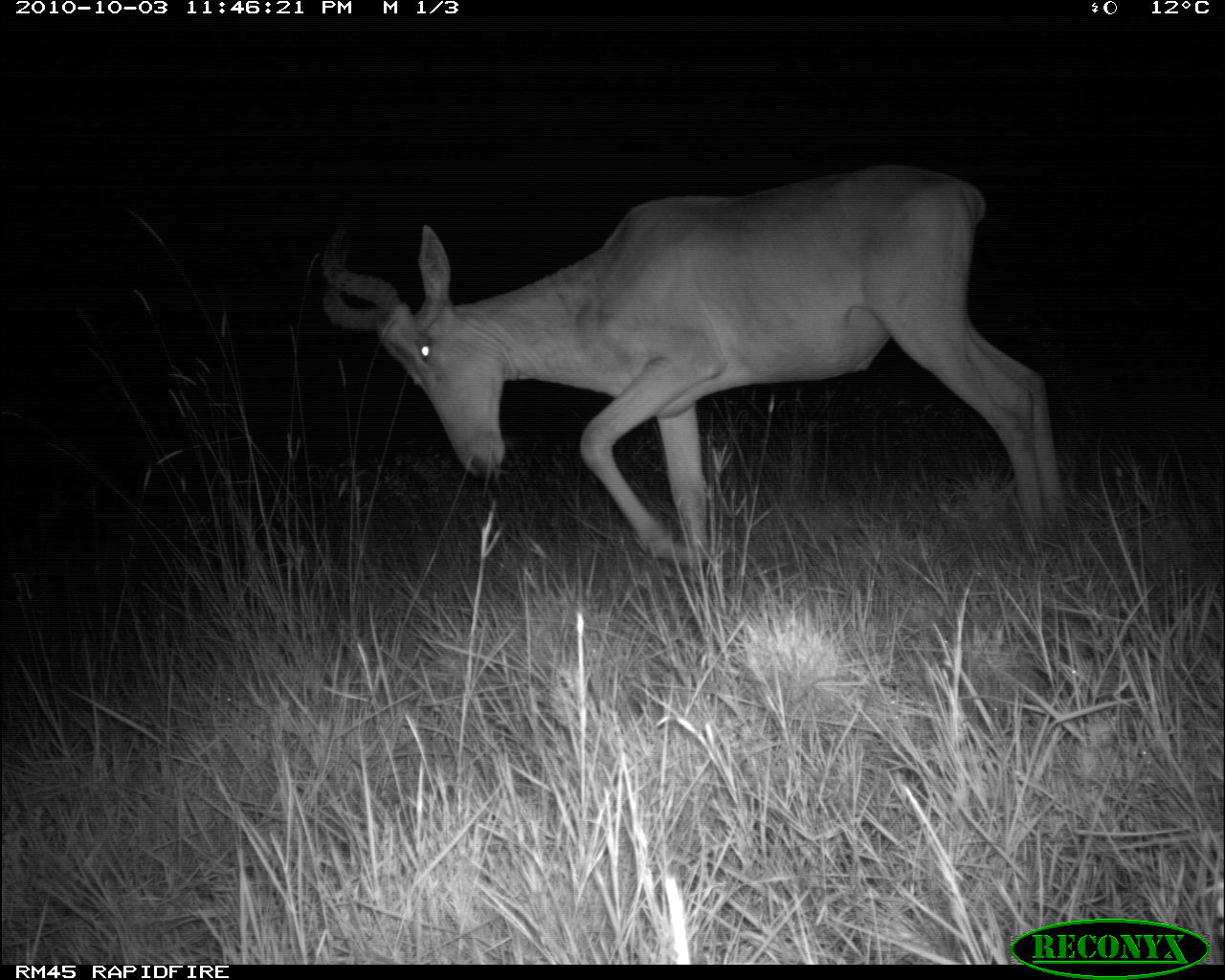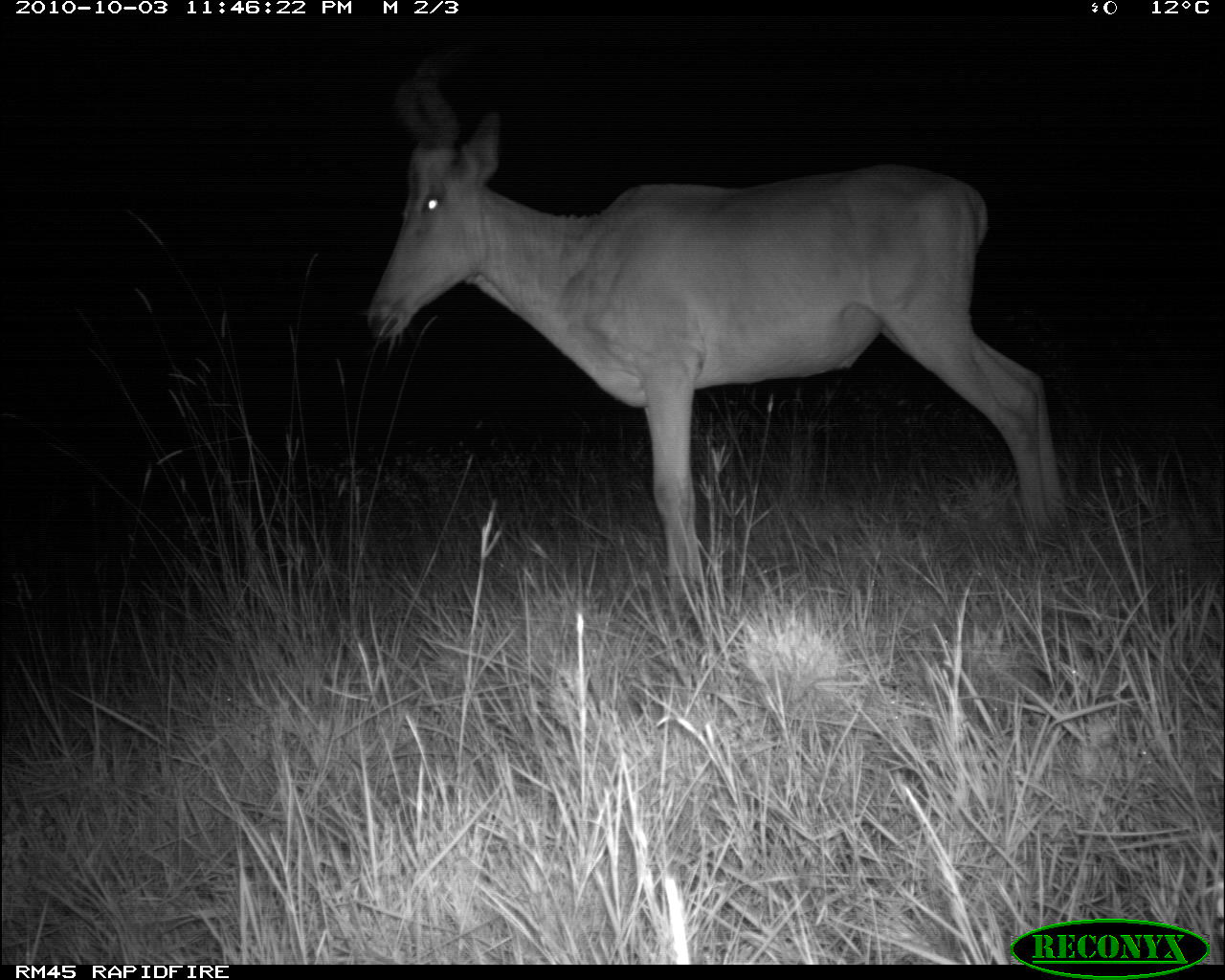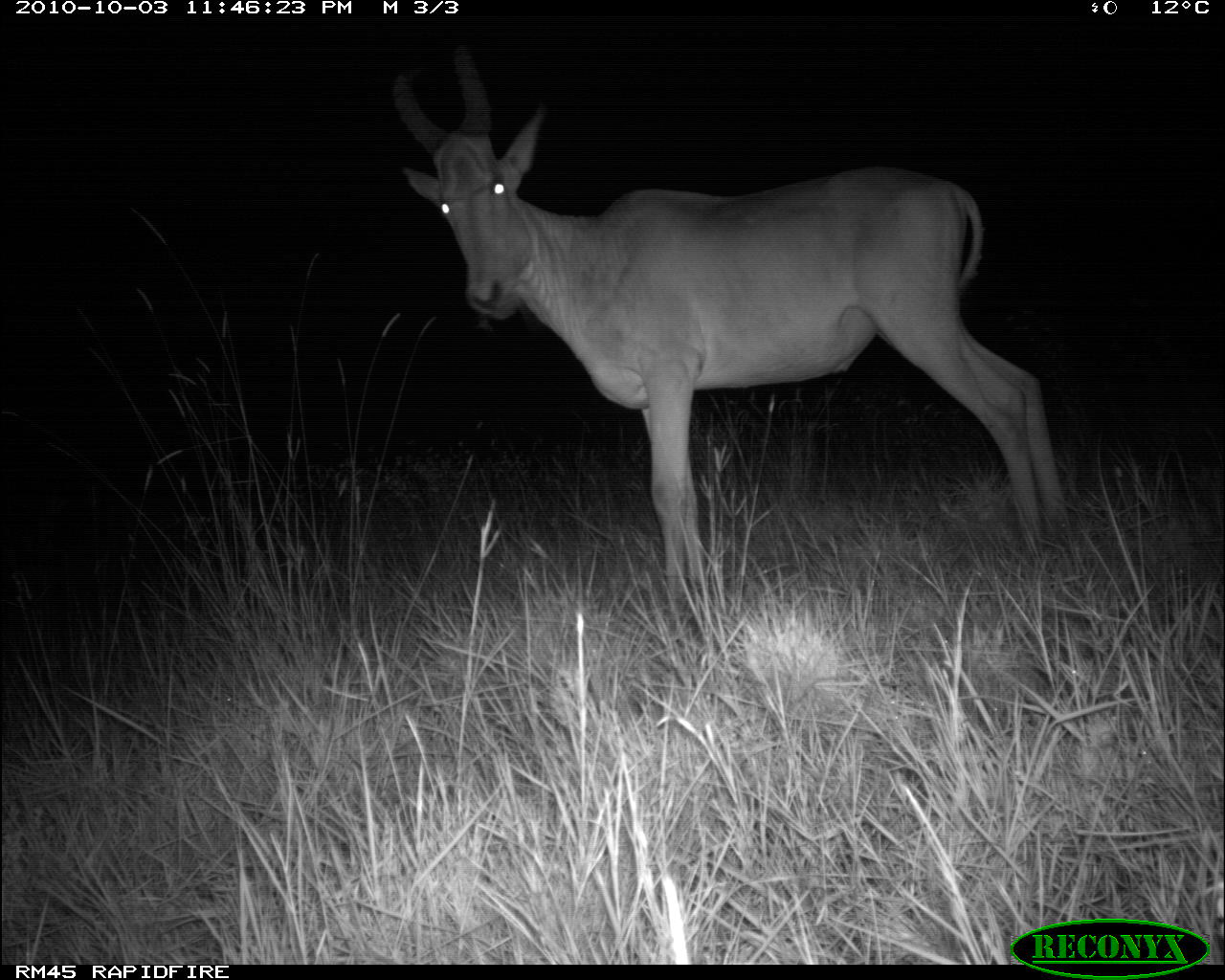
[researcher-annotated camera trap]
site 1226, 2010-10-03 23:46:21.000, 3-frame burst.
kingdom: Animalia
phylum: Chordata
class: Mammalia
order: Artiodactyla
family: Bovidae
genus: Alcelaphus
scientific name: Alcelaphus buselaphus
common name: hartebeest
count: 1